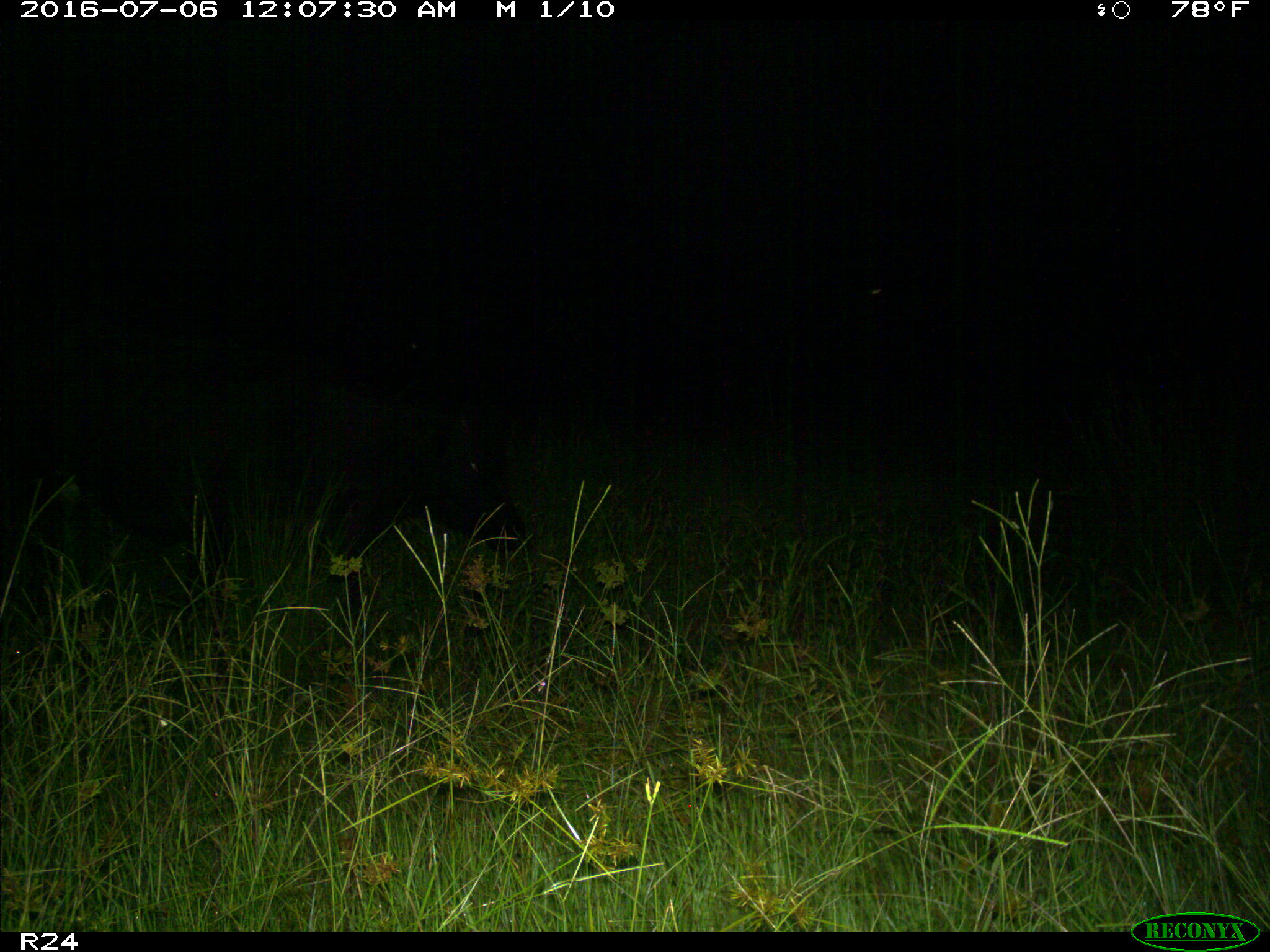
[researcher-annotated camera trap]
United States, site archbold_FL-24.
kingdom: Animalia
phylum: Chordata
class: Mammalia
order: Artiodactyla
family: Bovidae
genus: Bos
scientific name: Bos taurus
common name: domestic cow